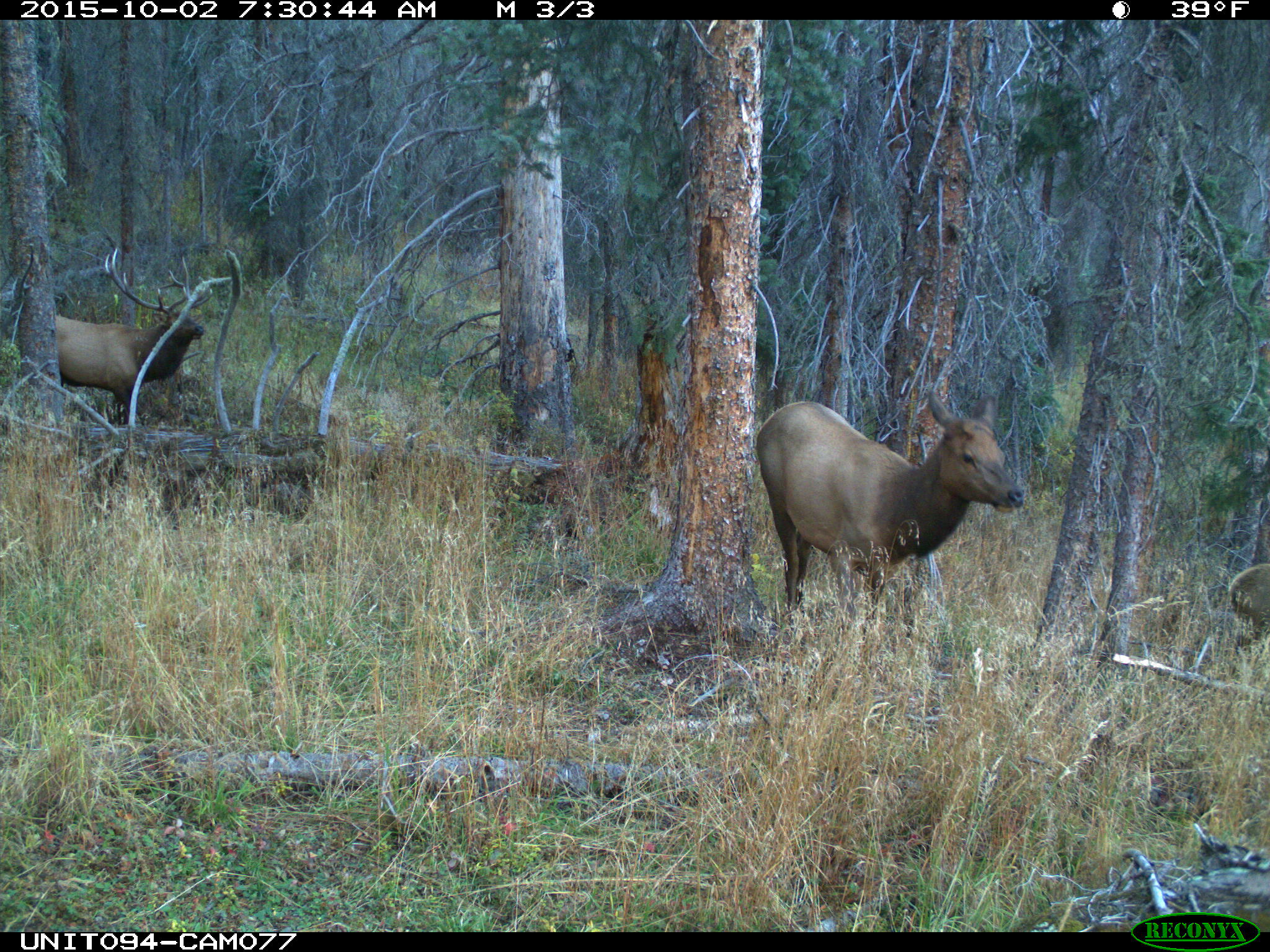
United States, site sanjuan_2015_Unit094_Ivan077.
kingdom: Animalia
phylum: Chordata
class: Mammalia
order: Artiodactyla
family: Cervidae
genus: Cervus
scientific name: Cervus elaphus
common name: red deer